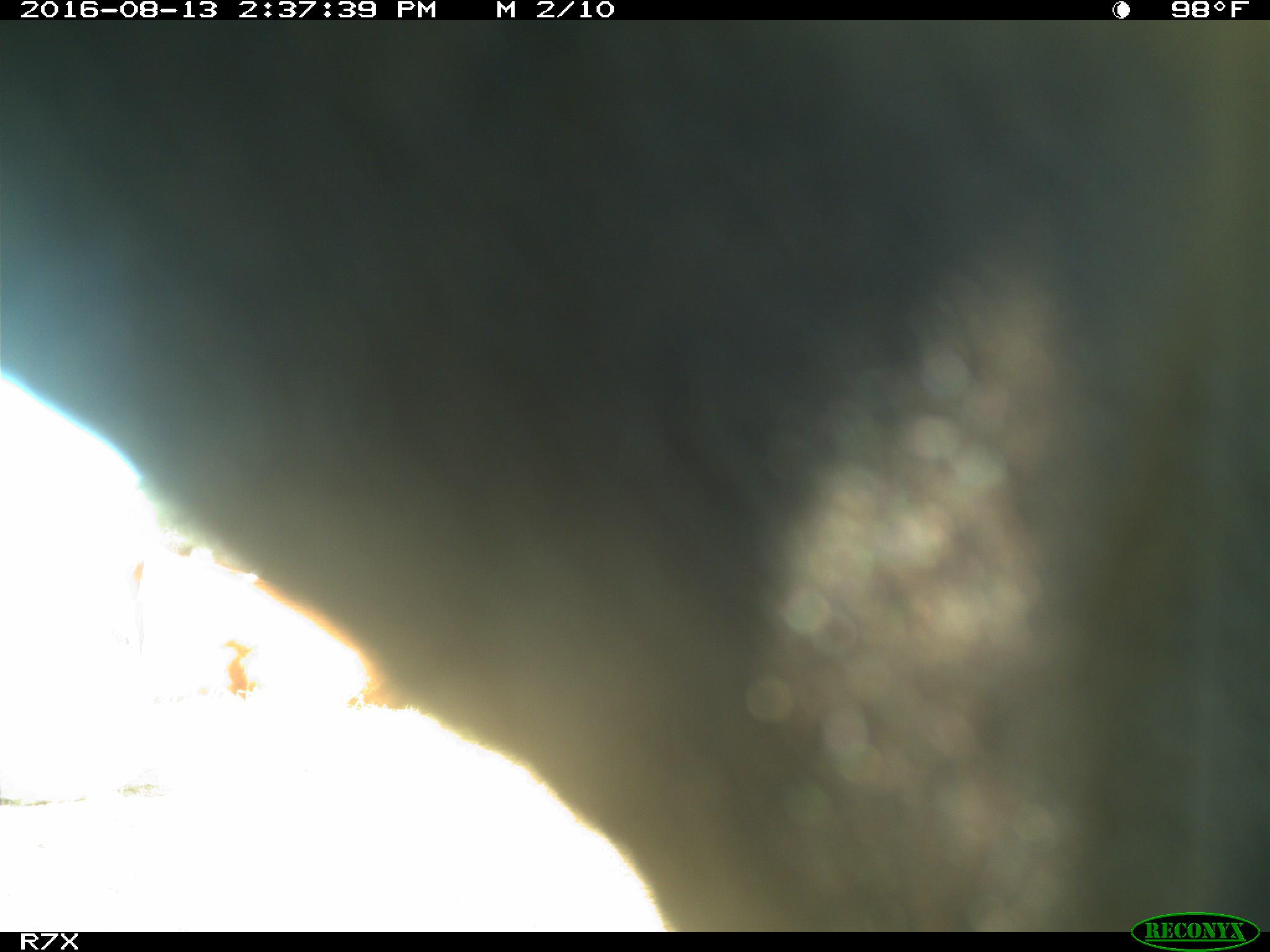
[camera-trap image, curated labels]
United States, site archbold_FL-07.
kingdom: Animalia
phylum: Chordata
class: Mammalia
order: Artiodactyla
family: Bovidae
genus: Bos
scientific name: Bos taurus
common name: domestic cow